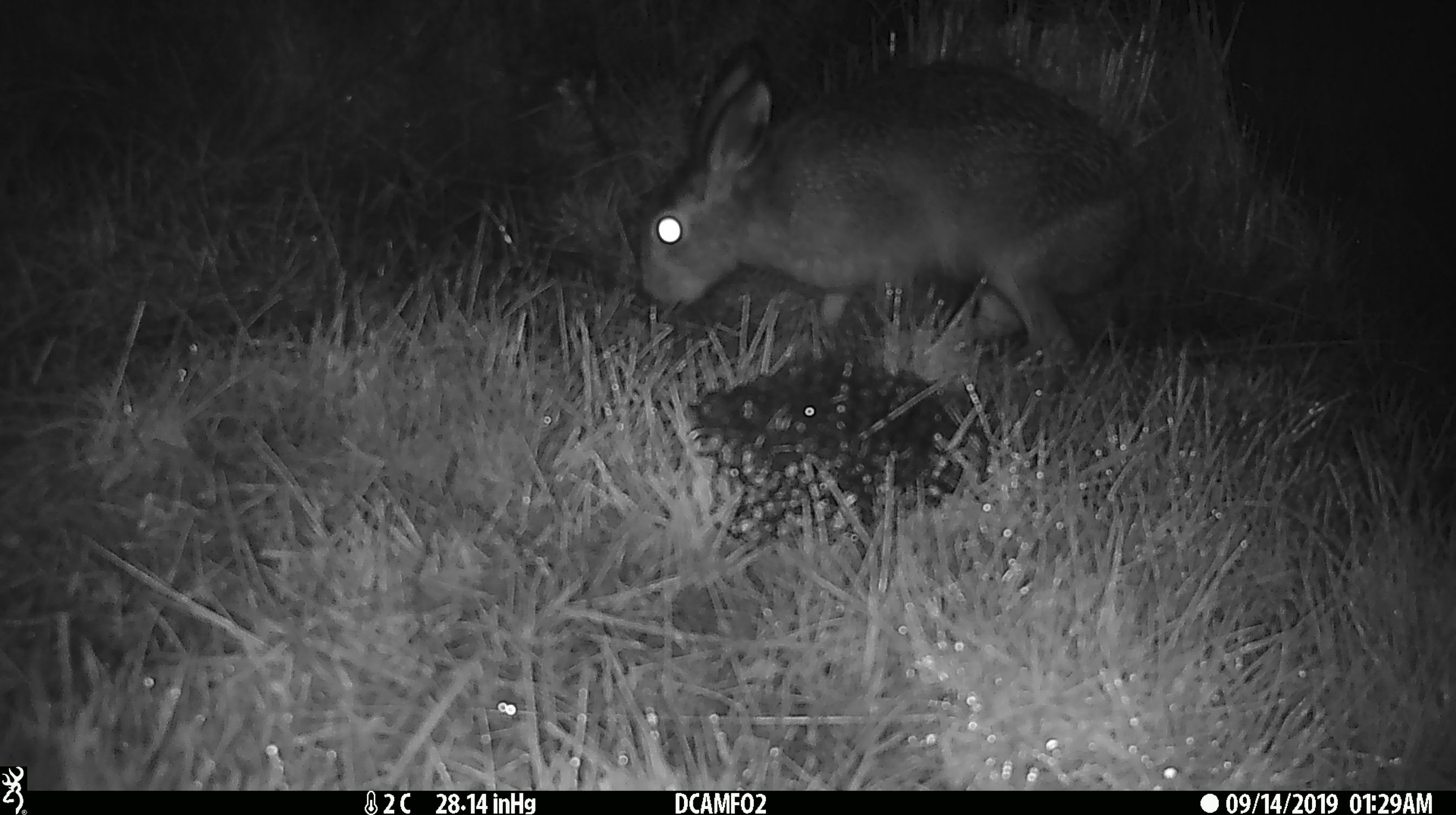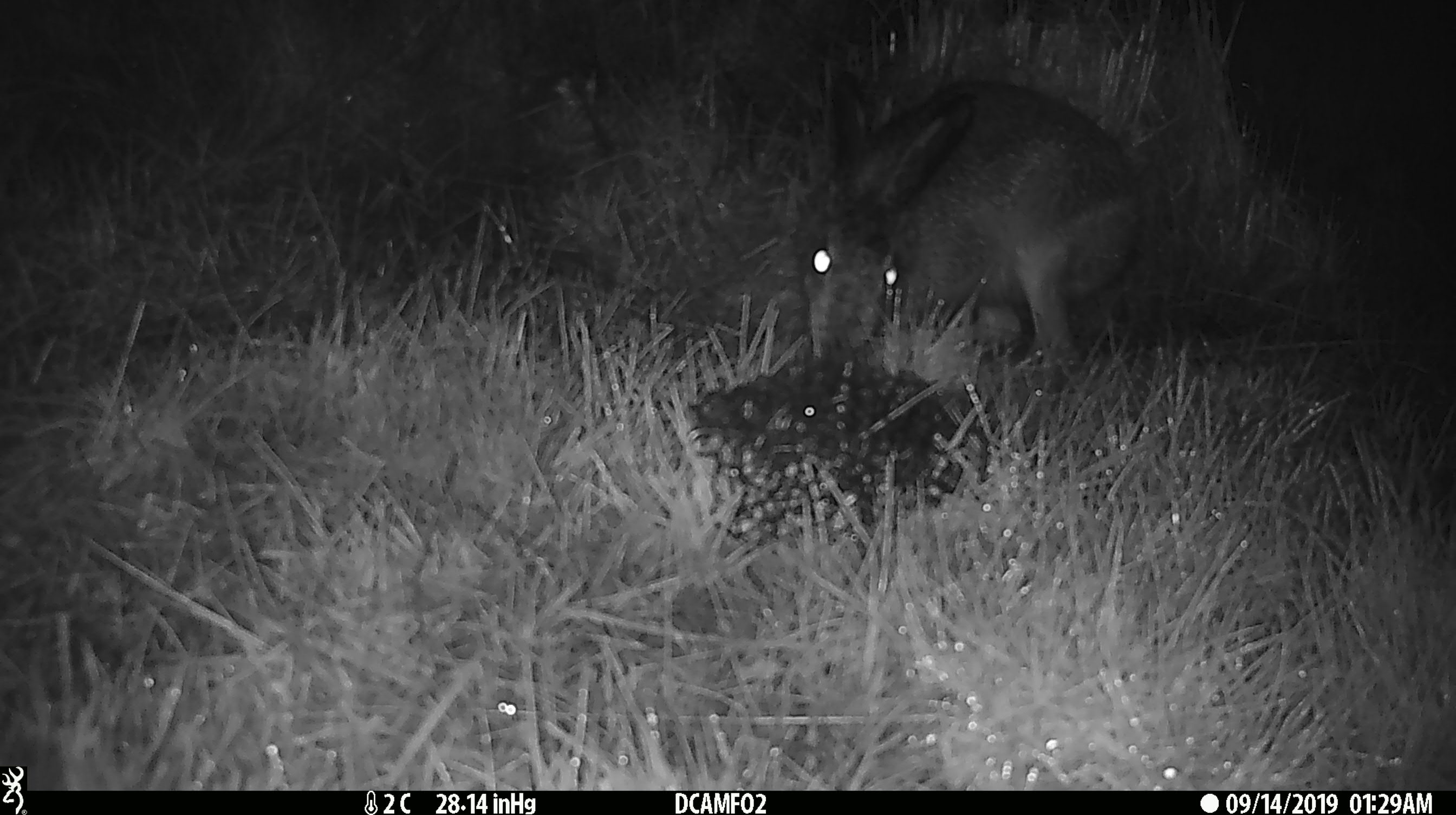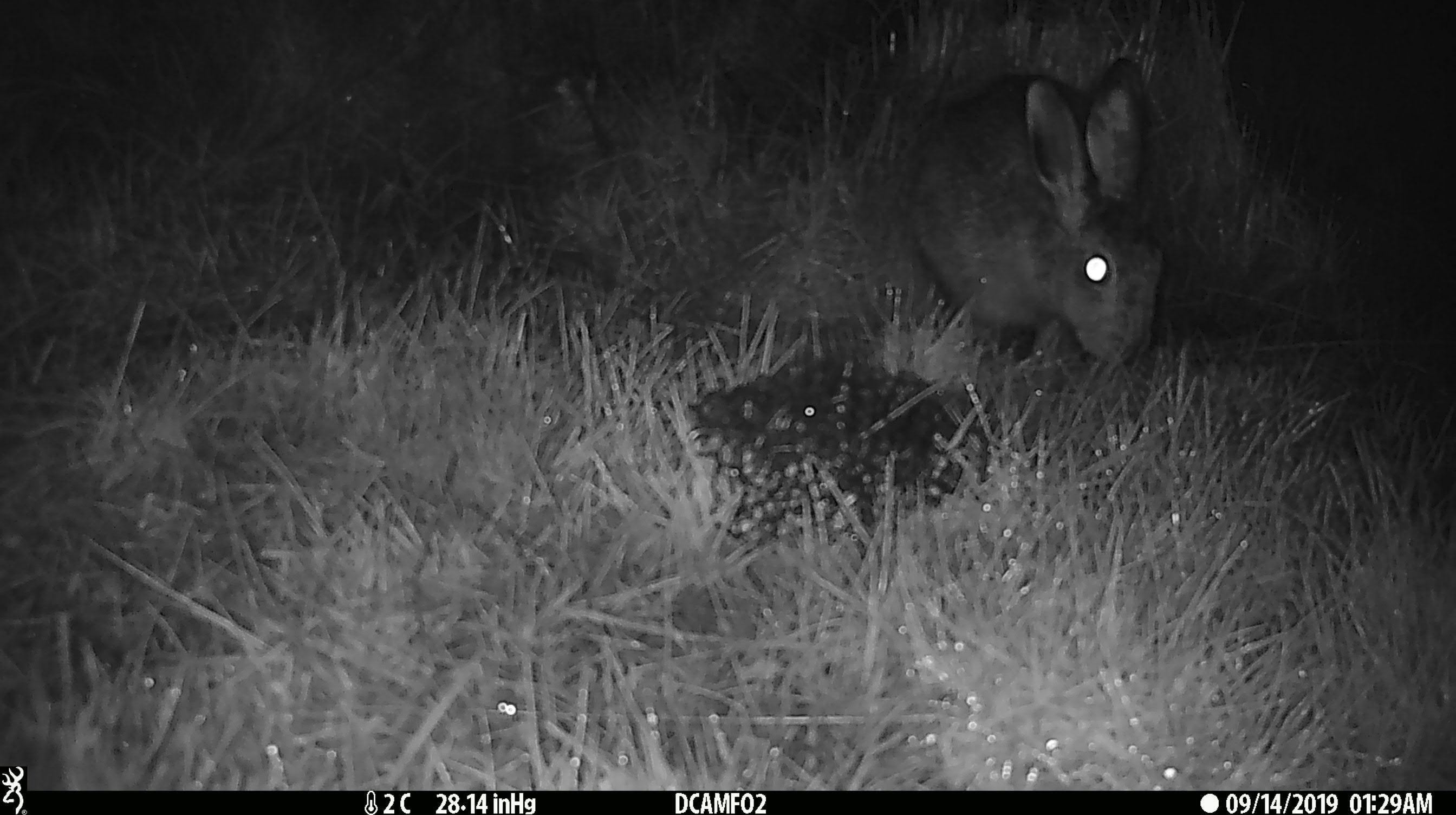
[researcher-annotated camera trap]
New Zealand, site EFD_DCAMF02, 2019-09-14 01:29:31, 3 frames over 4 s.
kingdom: Animalia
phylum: Chordata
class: Mammalia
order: Lagomorpha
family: Leporidae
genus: Lepus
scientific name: Lepus europaeus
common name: brown hare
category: hare